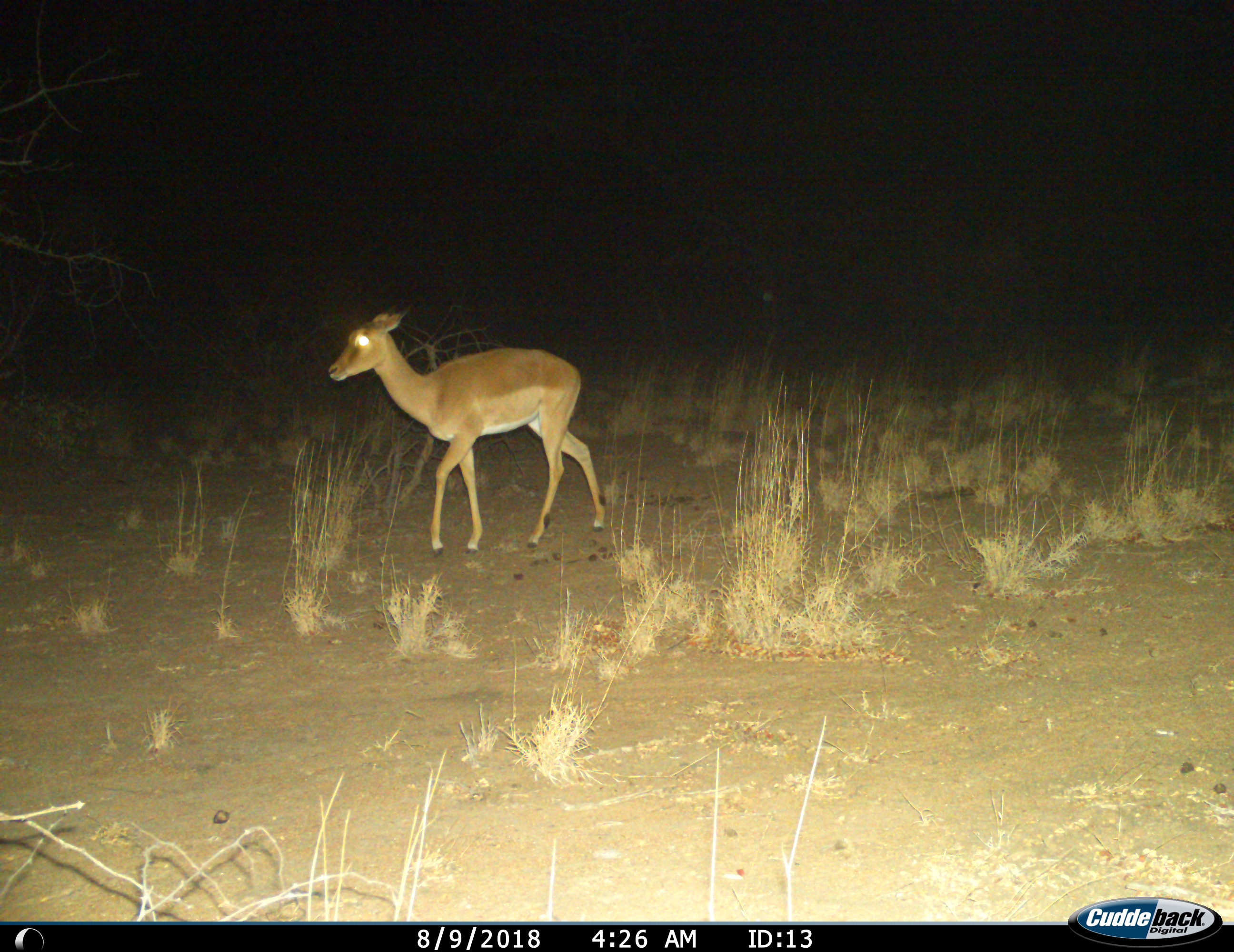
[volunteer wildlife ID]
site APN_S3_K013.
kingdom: Animalia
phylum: Chordata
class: Mammalia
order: Artiodactyla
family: Bovidae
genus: Aepyceros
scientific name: Aepyceros melampus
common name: impala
Impala (Aepyceros melampus), count 1. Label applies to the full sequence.